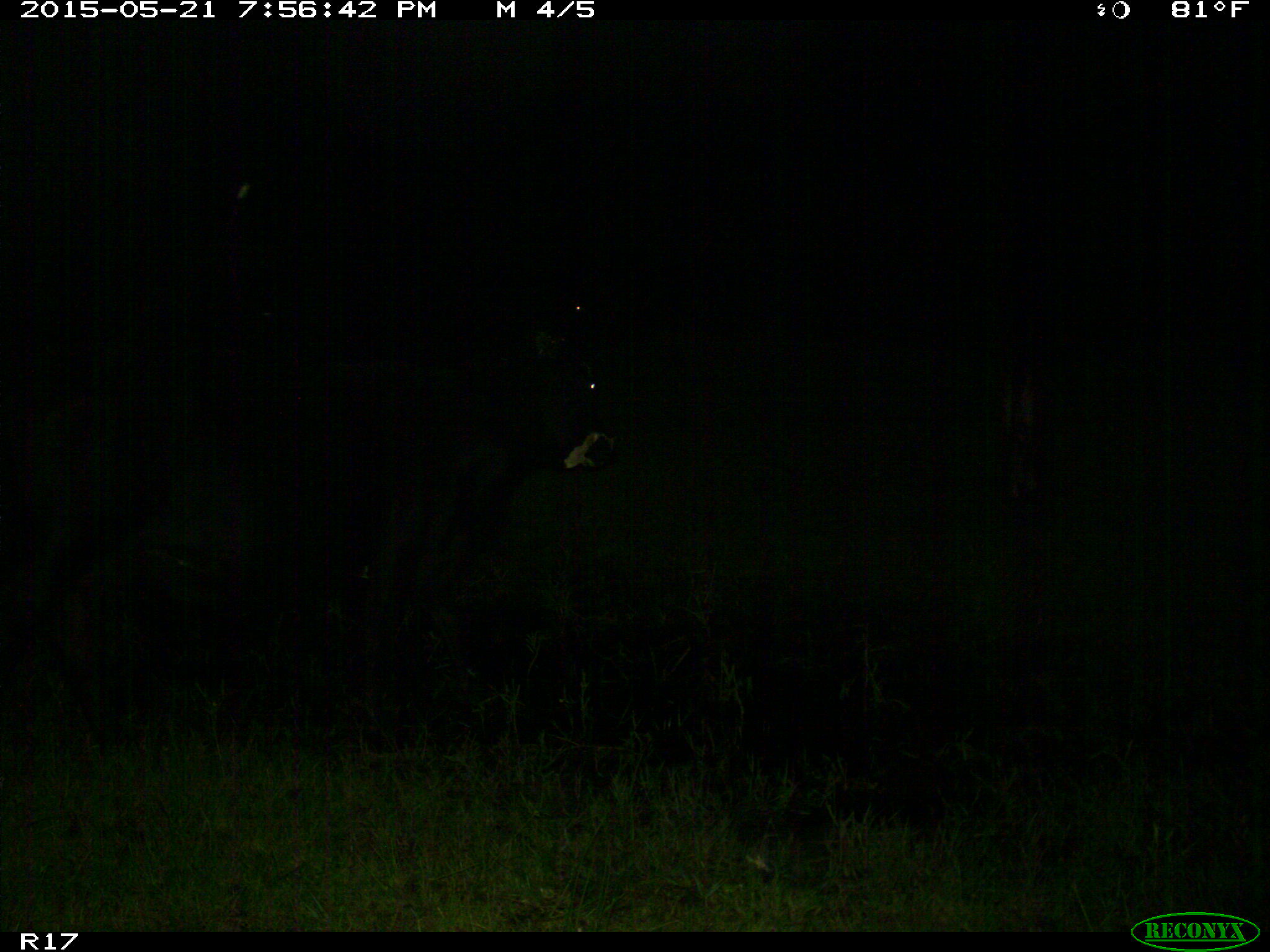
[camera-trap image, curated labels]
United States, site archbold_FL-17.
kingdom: Animalia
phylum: Chordata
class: Mammalia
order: Artiodactyla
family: Bovidae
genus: Bos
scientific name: Bos taurus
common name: domestic cow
Bos taurus (domestic cow).